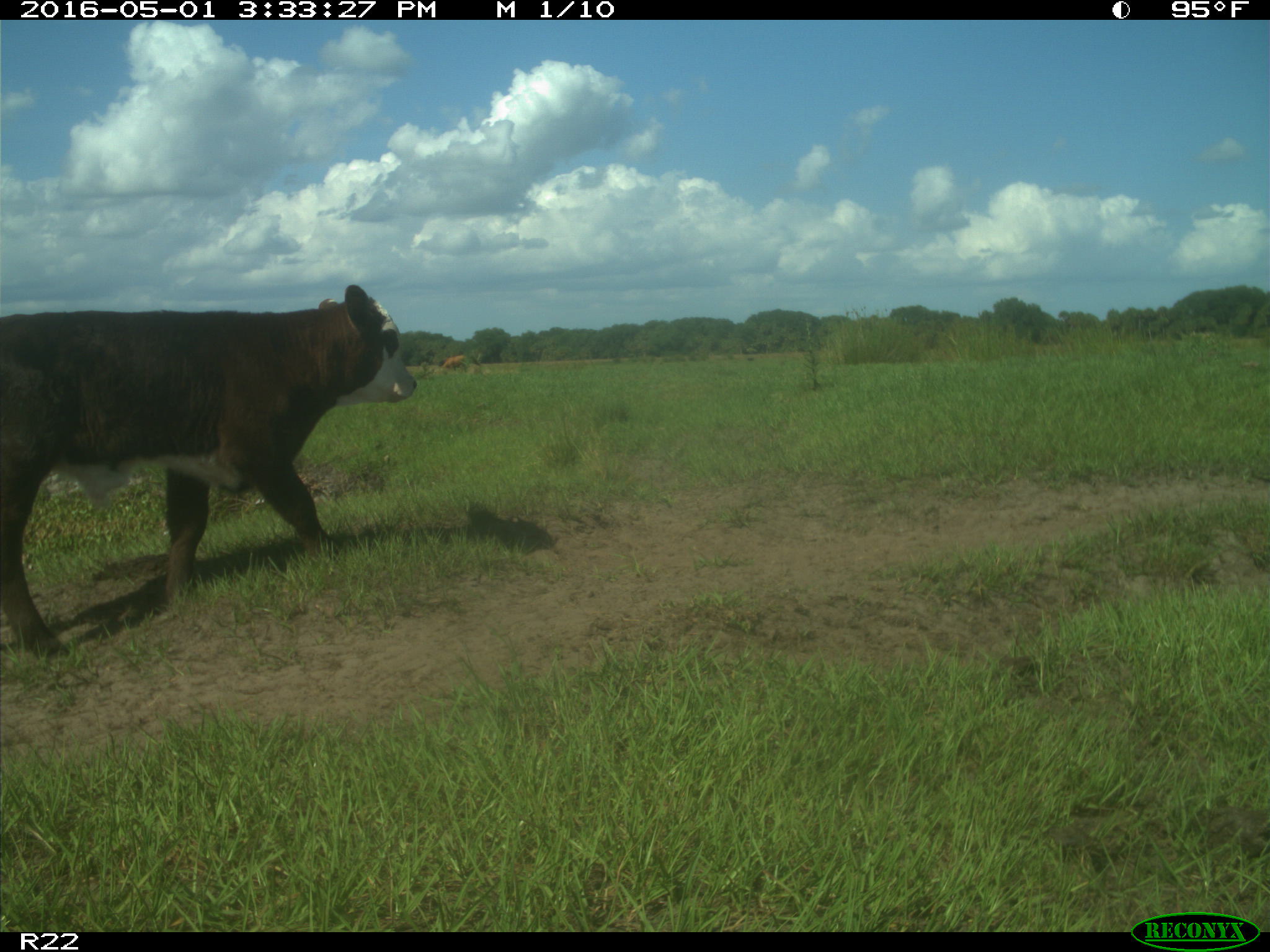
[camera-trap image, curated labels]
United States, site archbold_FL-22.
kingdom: Animalia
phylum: Chordata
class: Mammalia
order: Artiodactyla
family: Bovidae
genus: Bos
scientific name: Bos taurus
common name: domestic cow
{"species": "Bos taurus (domestic cow)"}